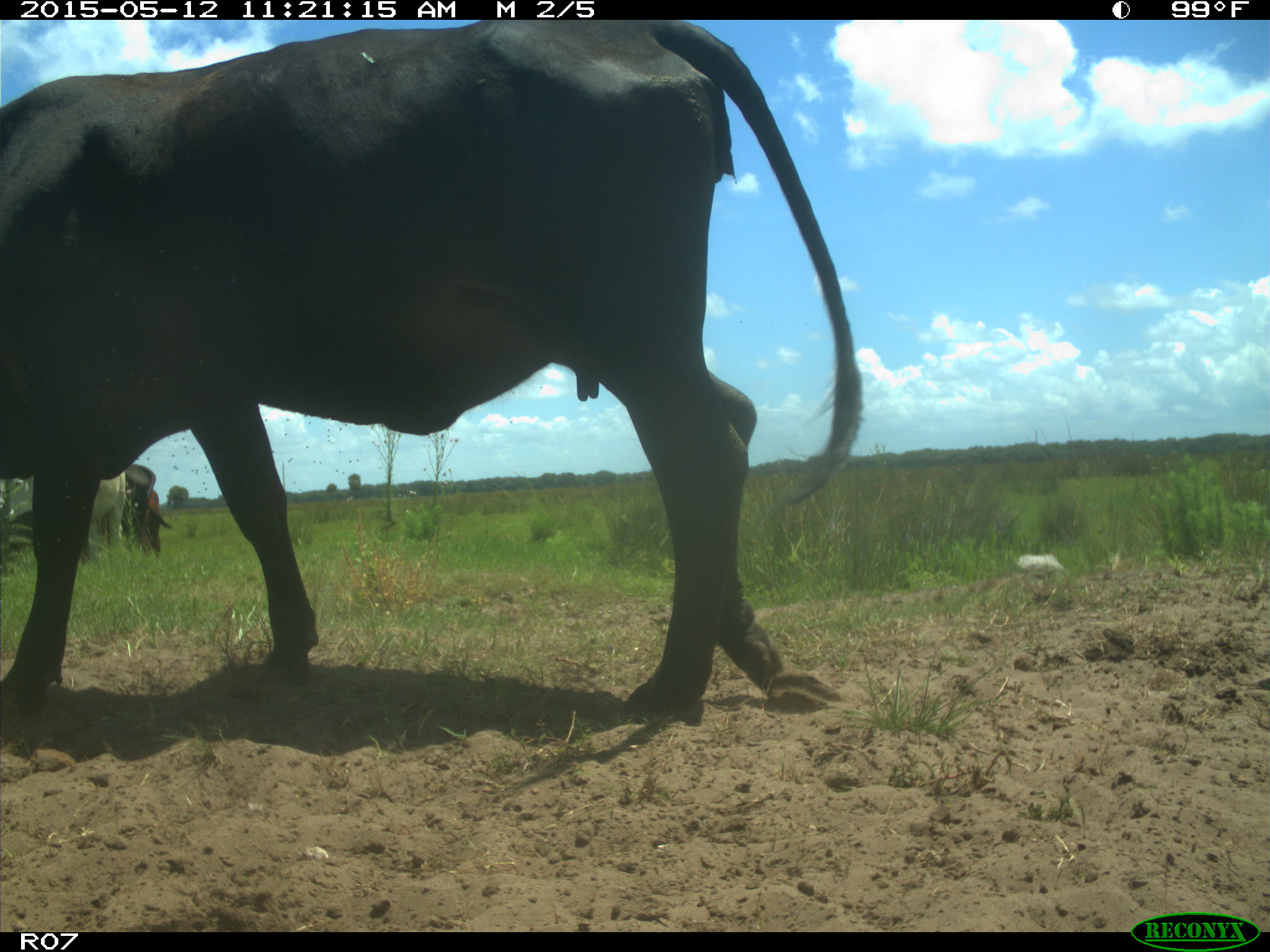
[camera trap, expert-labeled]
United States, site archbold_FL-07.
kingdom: Animalia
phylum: Chordata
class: Mammalia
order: Artiodactyla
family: Bovidae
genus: Bos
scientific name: Bos taurus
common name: domestic cow